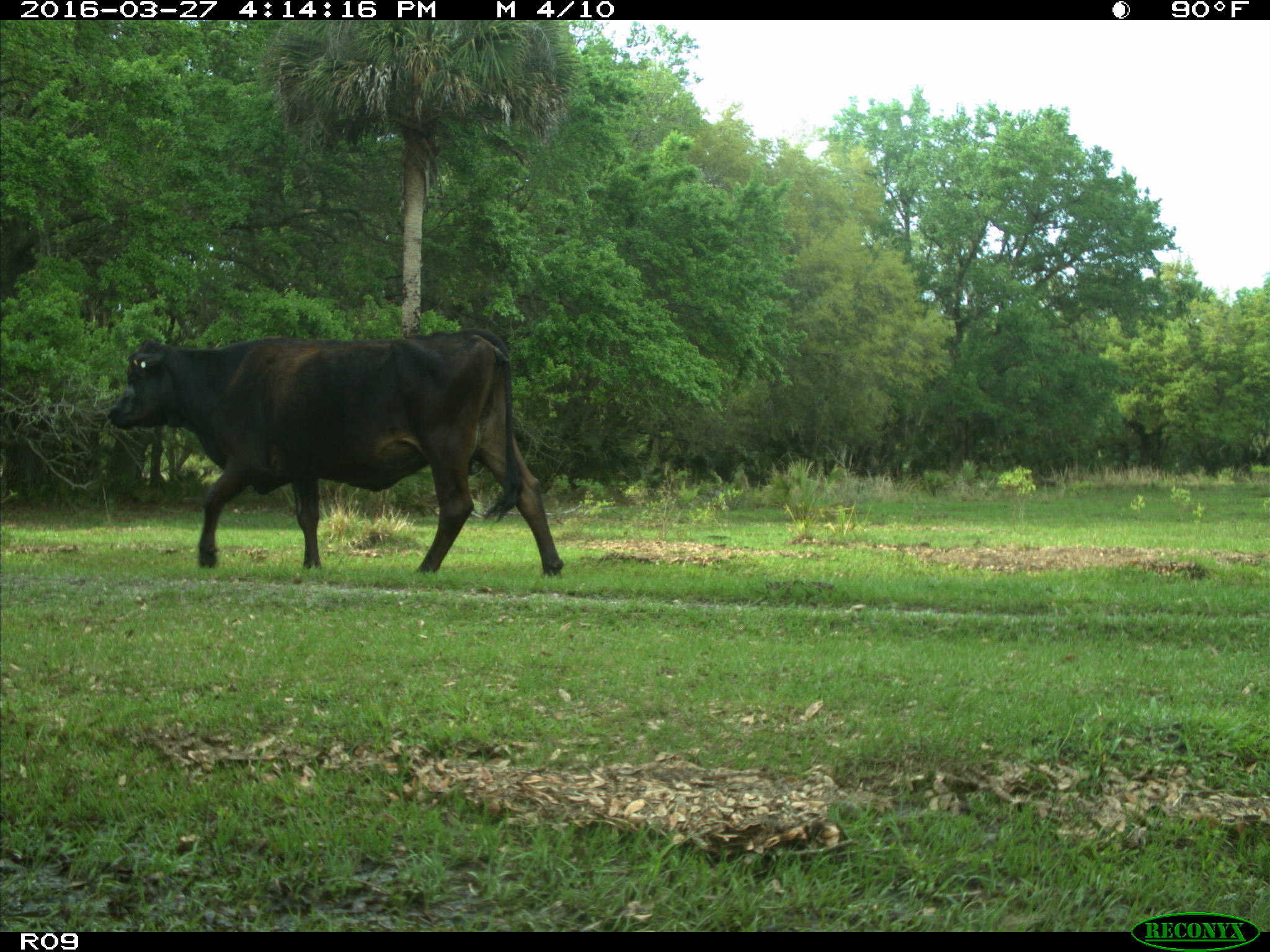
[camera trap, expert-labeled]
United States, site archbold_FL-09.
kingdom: Animalia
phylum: Chordata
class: Mammalia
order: Artiodactyla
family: Bovidae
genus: Bos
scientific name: Bos taurus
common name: domestic cow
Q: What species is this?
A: Bos taurus (domestic cow).